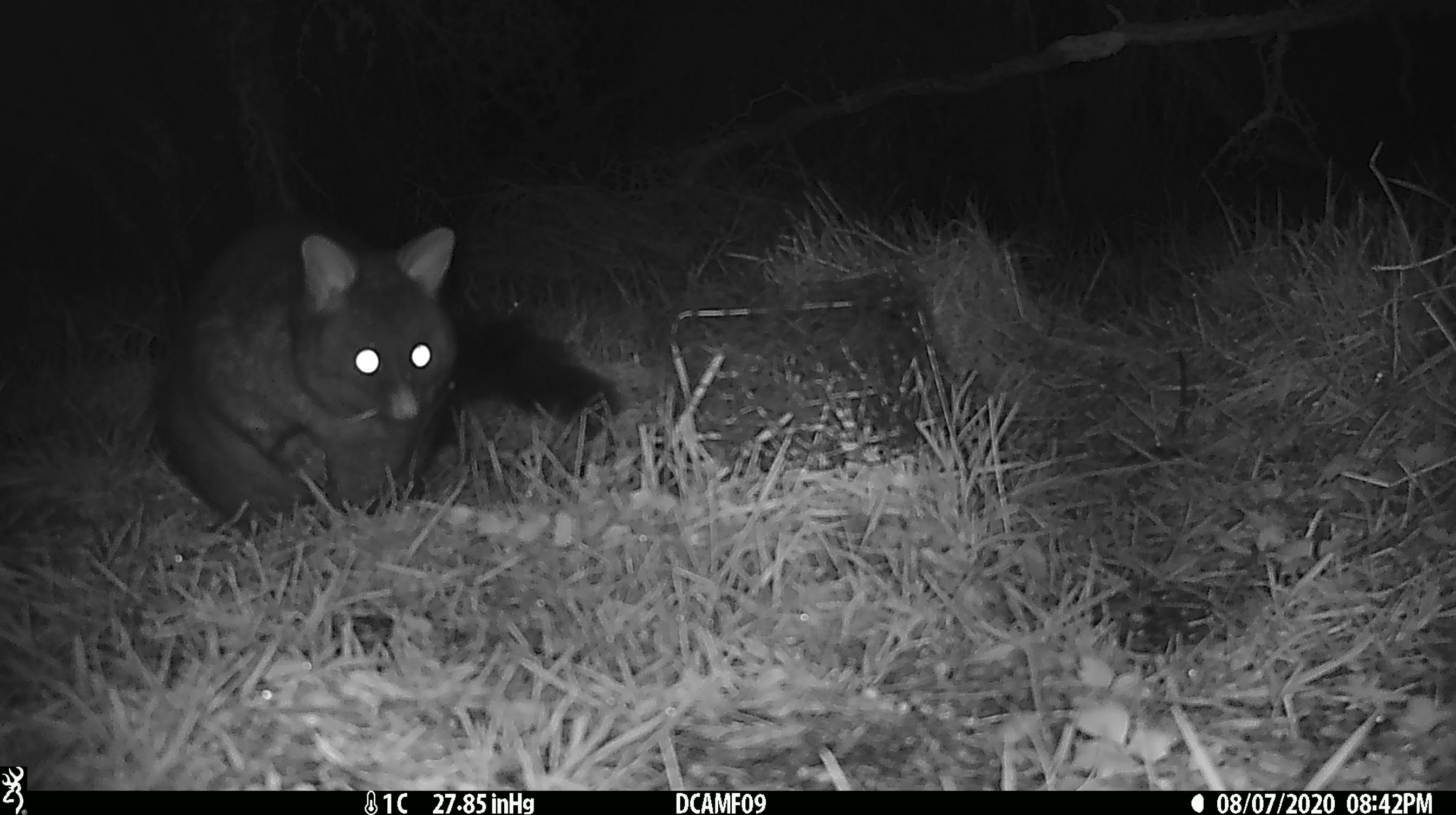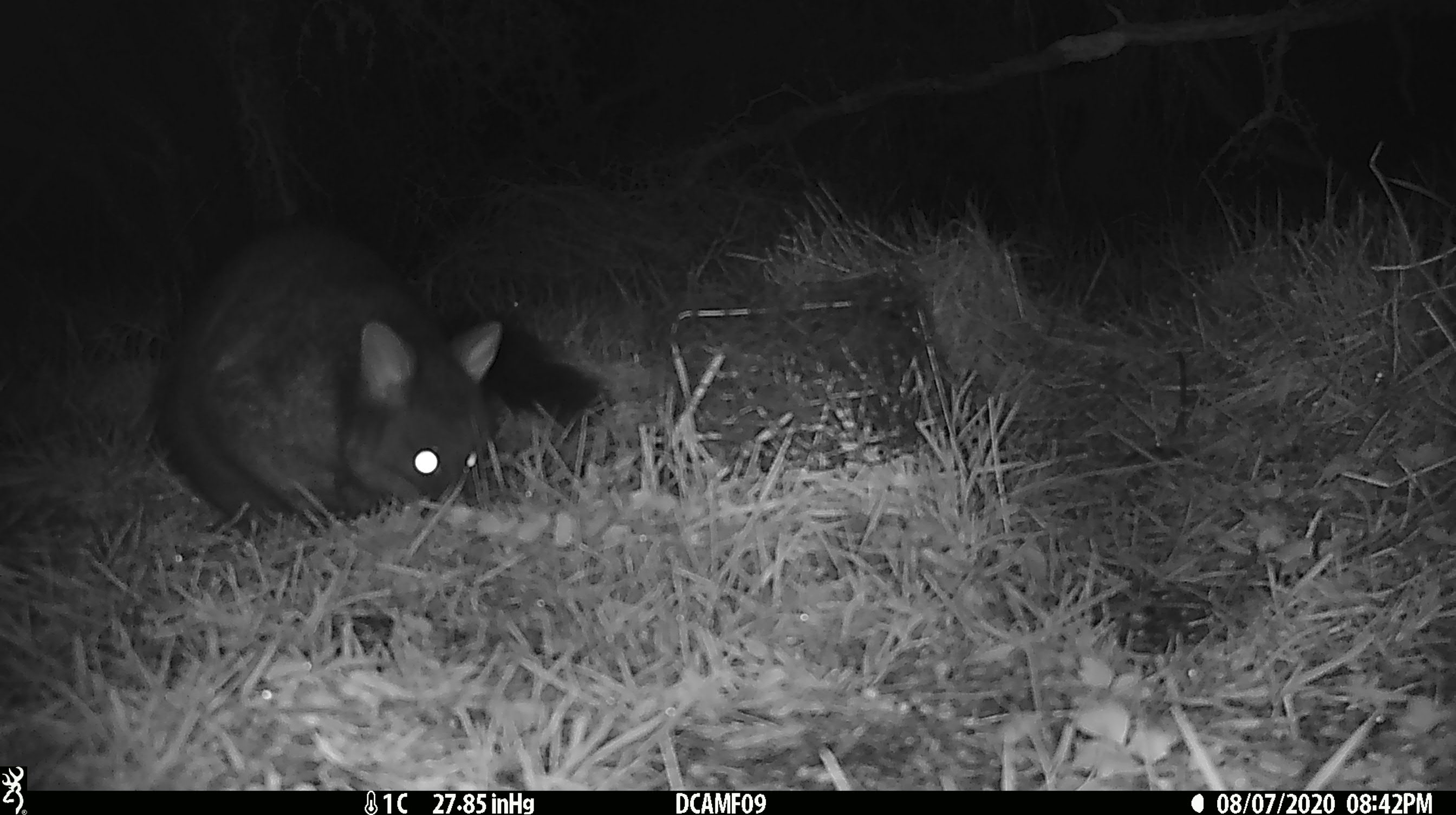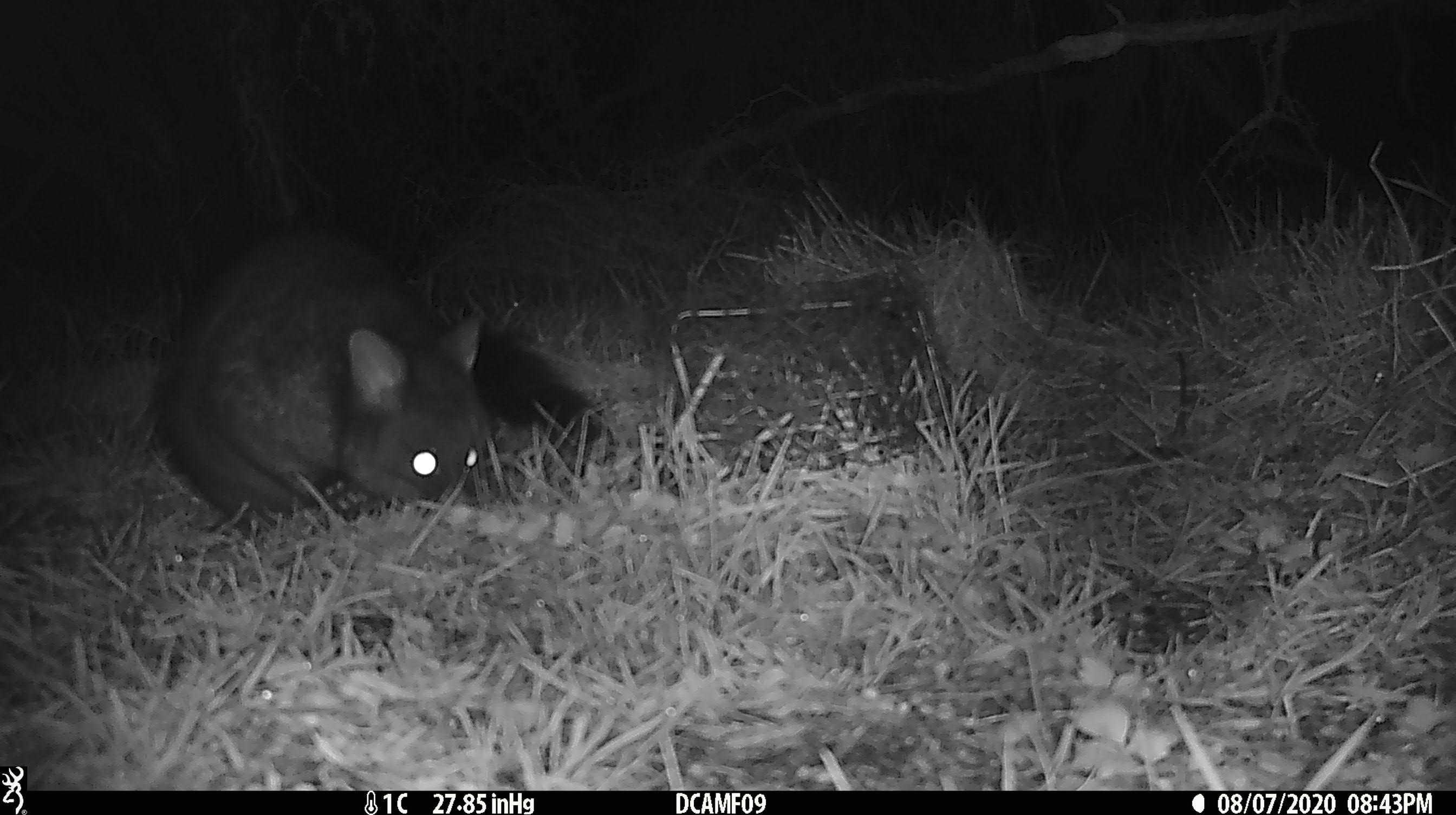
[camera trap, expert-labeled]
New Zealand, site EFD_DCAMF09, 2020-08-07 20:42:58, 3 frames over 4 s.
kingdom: Animalia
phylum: Chordata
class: Mammalia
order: Diprotodontia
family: Phalangeridae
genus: Trichosurus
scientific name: Trichosurus vulpecula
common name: common brushtail possum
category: possum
Possum (common brushtail possum) (Trichosurus vulpecula).